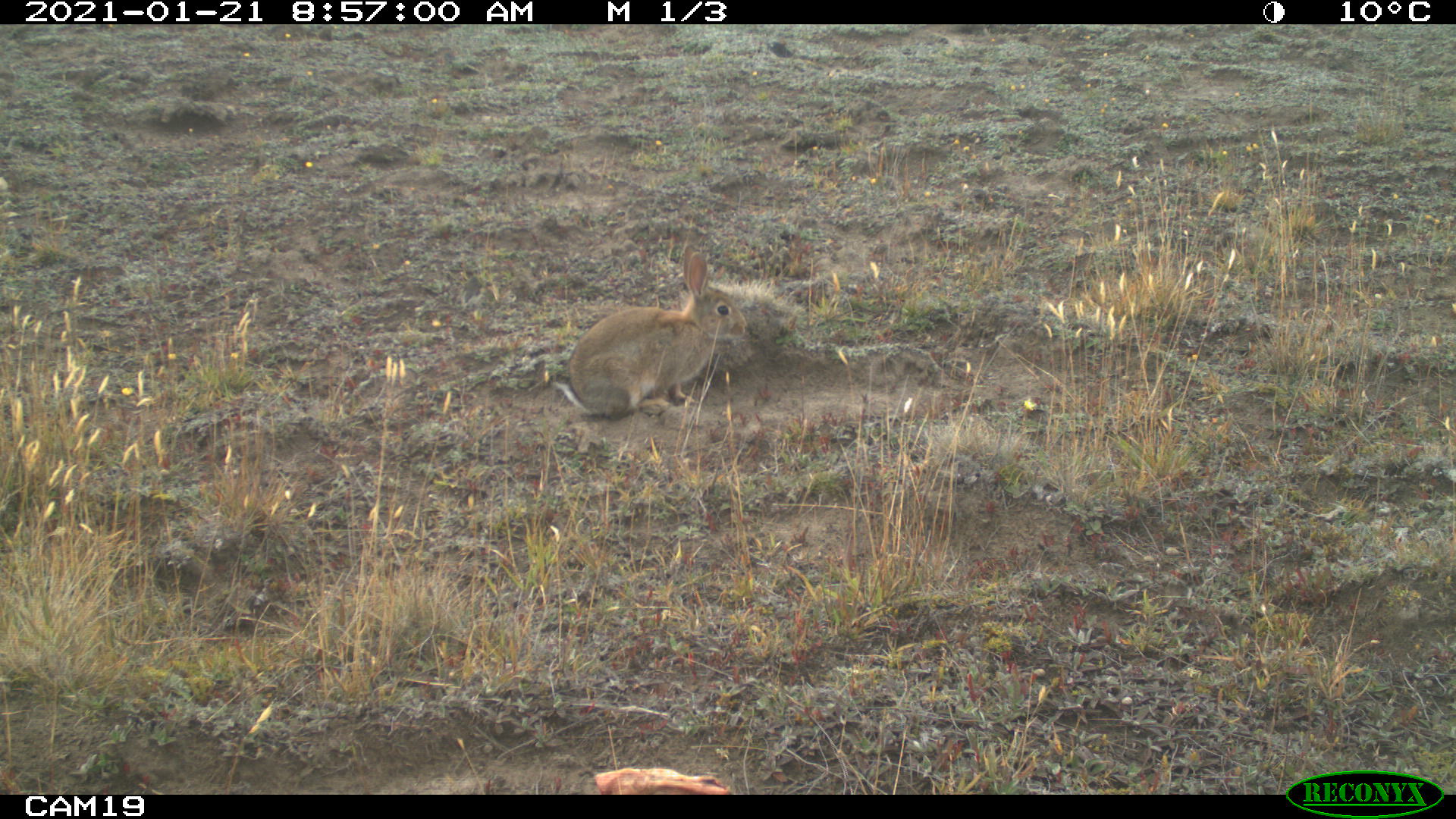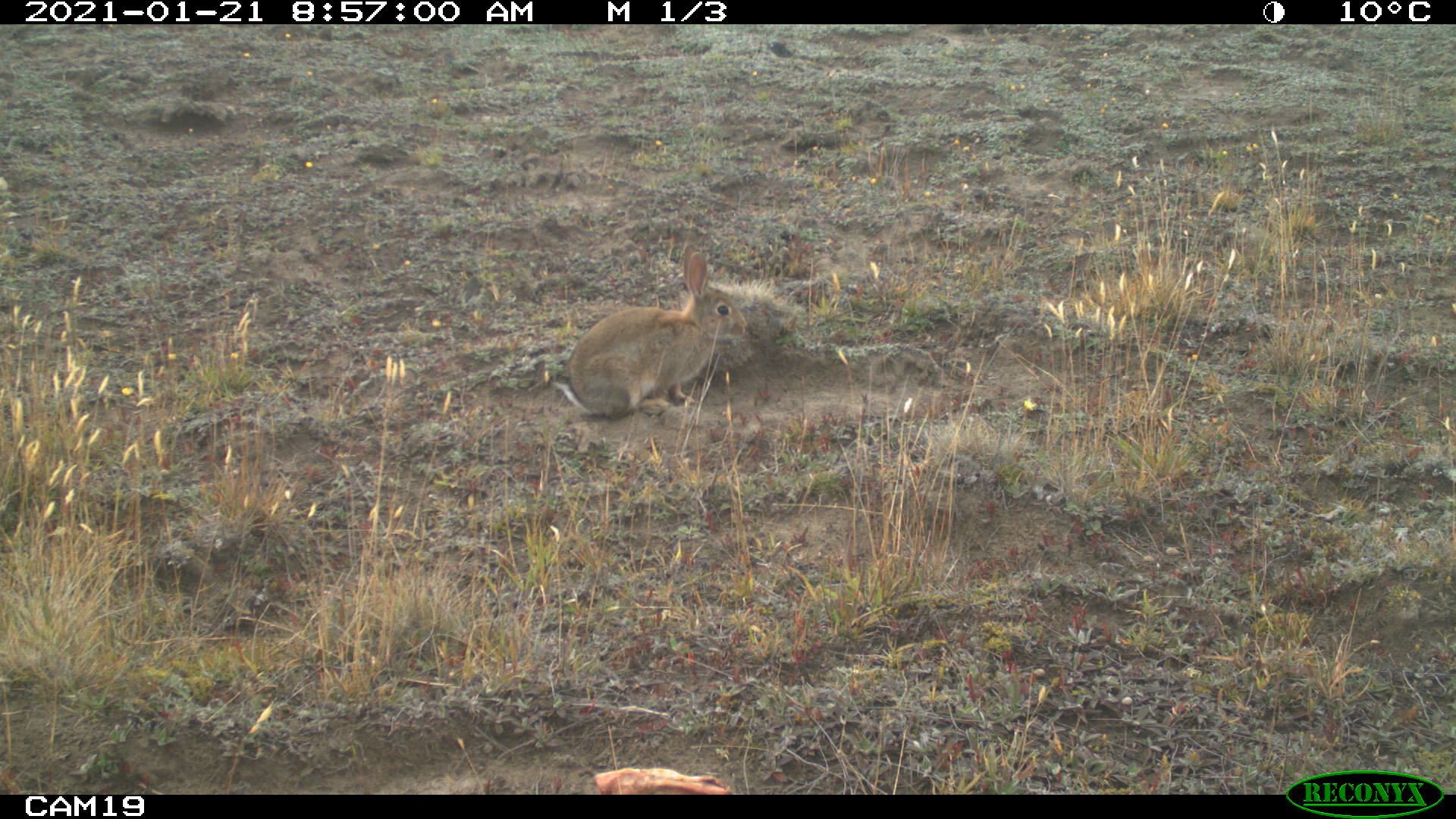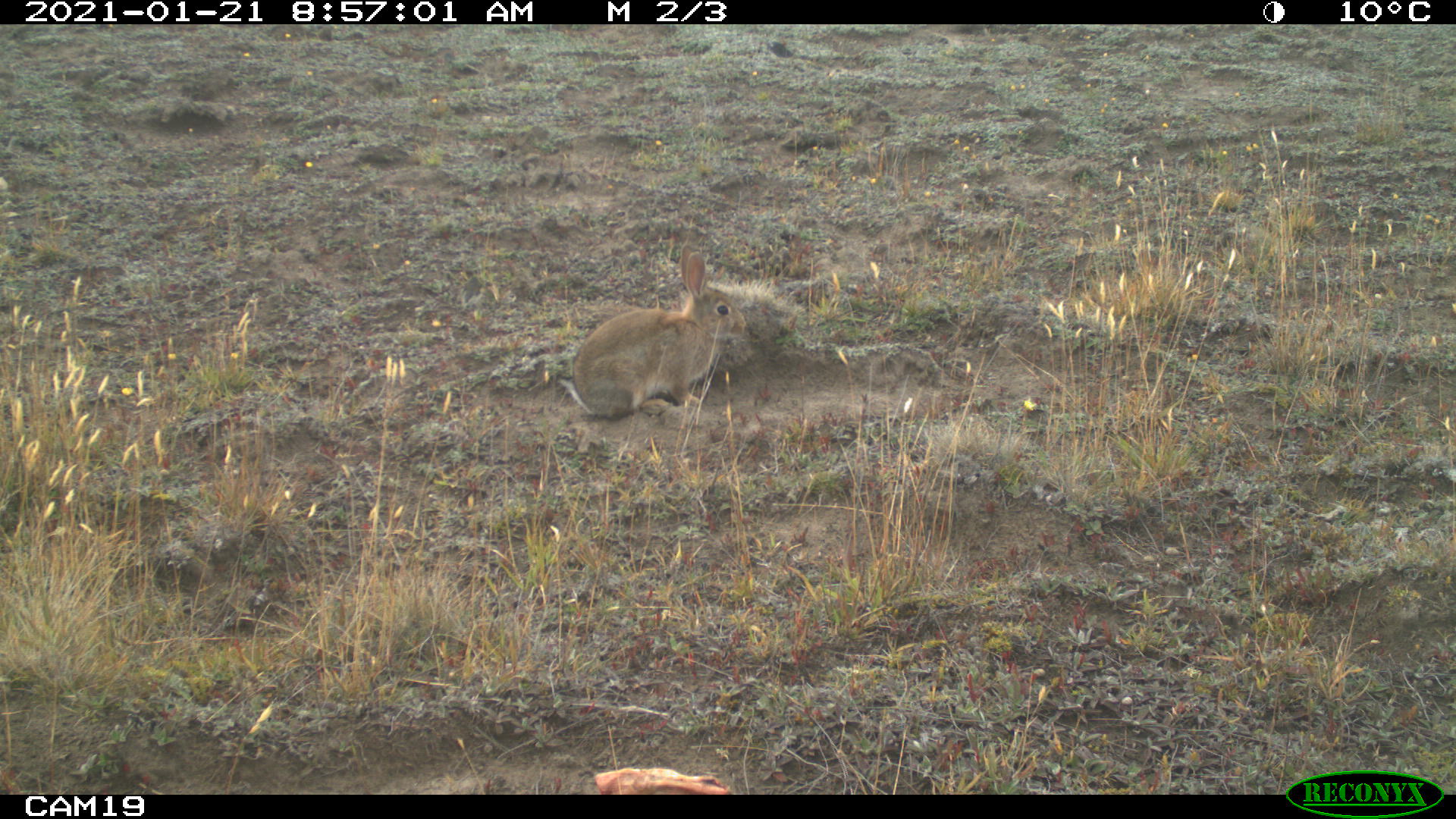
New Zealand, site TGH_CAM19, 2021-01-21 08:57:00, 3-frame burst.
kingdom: Animalia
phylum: Chordata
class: Mammalia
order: Lagomorpha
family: Leporidae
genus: Oryctolagus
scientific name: Oryctolagus cuniculus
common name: european rabbit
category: rabbit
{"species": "rabbit (european rabbit) (Oryctolagus cuniculus)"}